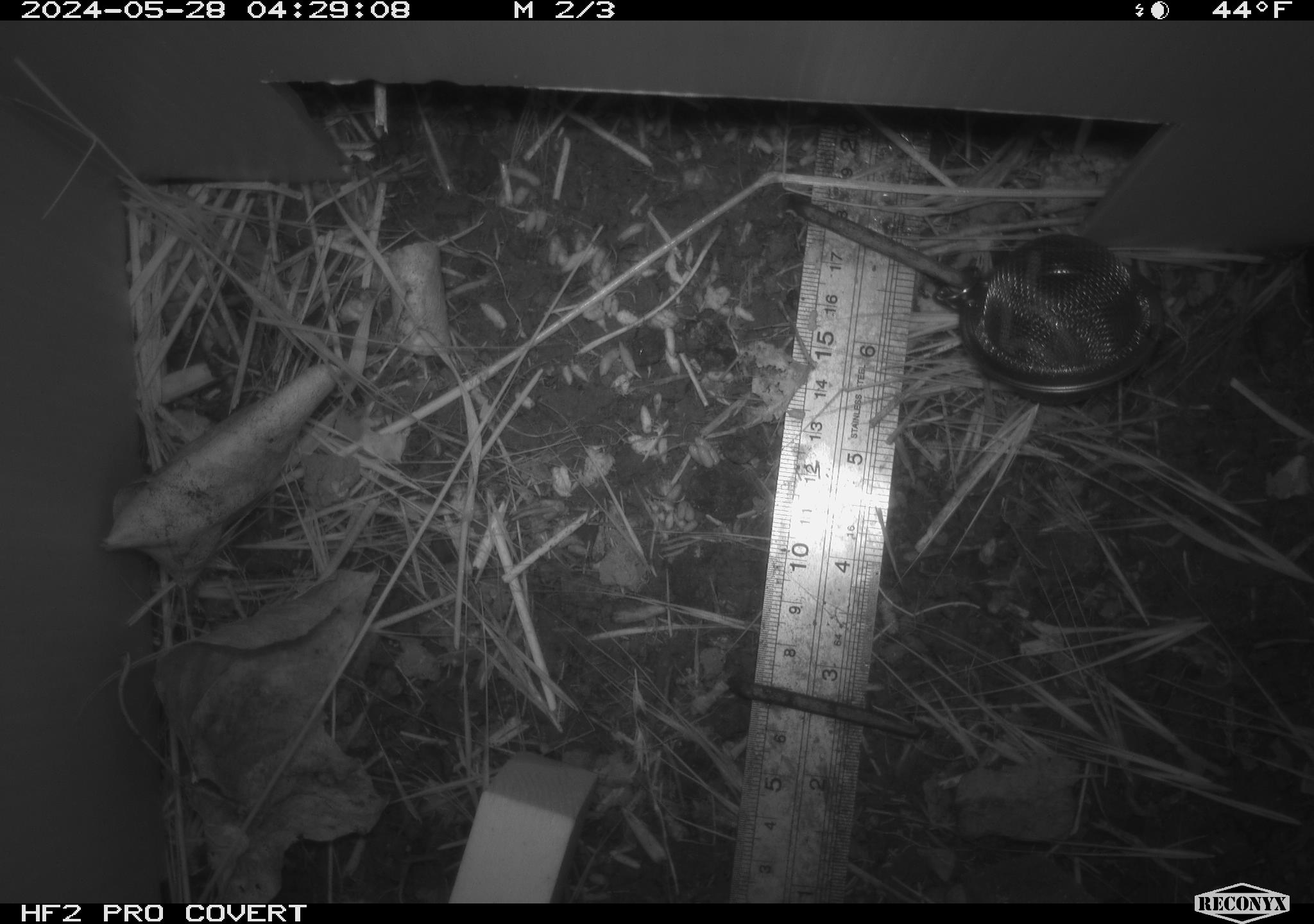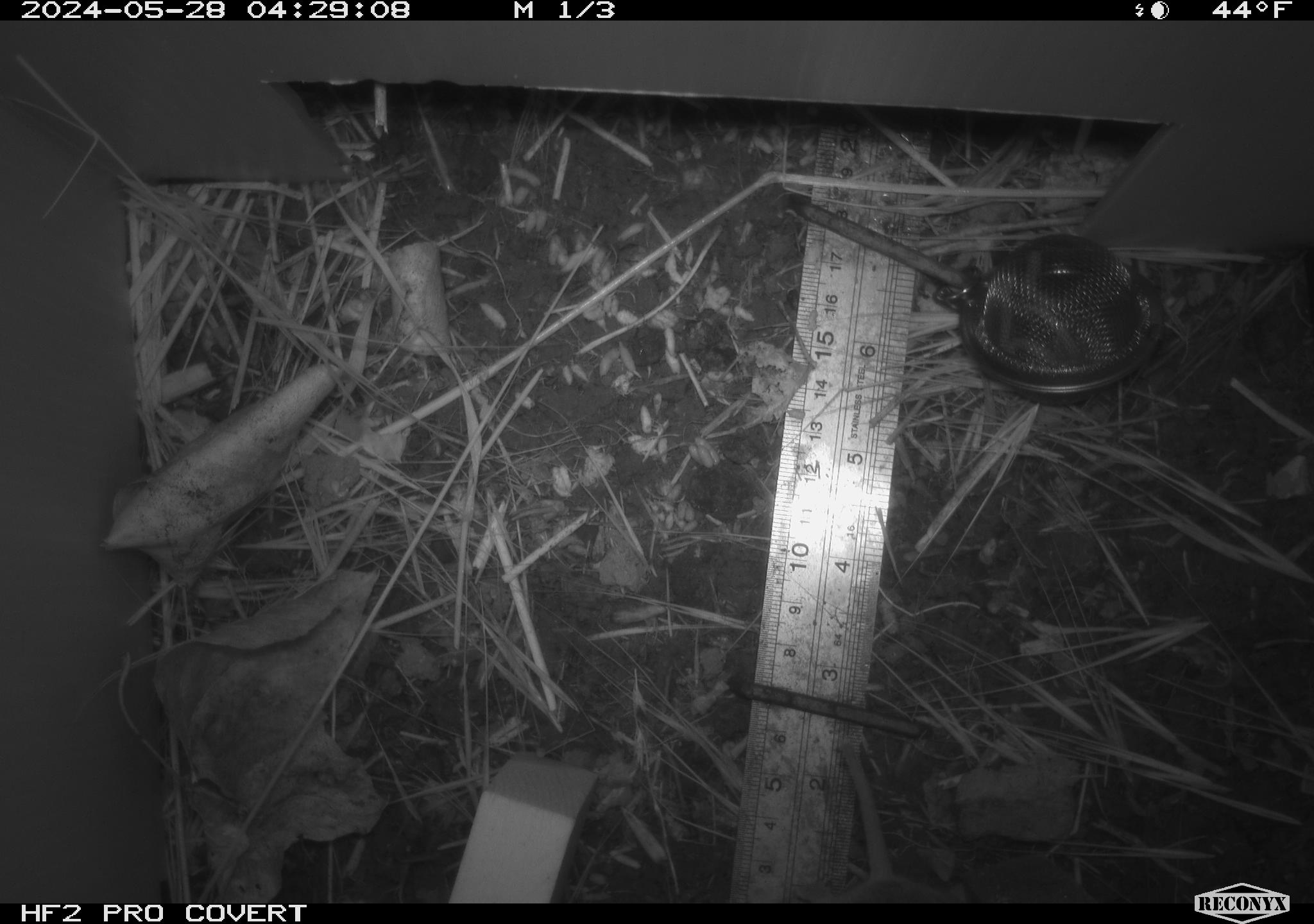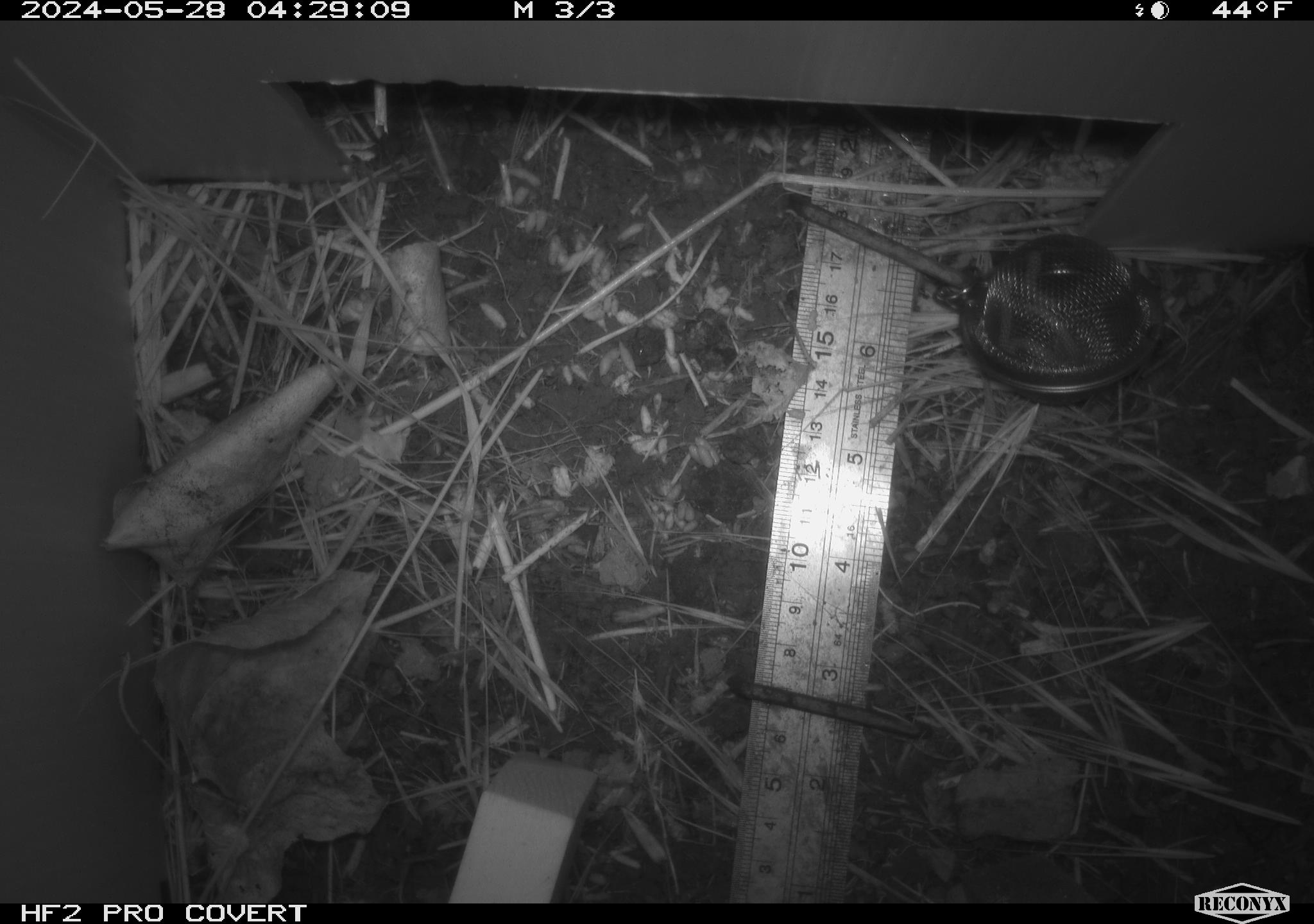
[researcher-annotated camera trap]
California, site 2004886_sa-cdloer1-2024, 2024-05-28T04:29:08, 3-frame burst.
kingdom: Animalia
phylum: Chordata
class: Mammalia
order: Rodentia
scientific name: Rodentia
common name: mouse species